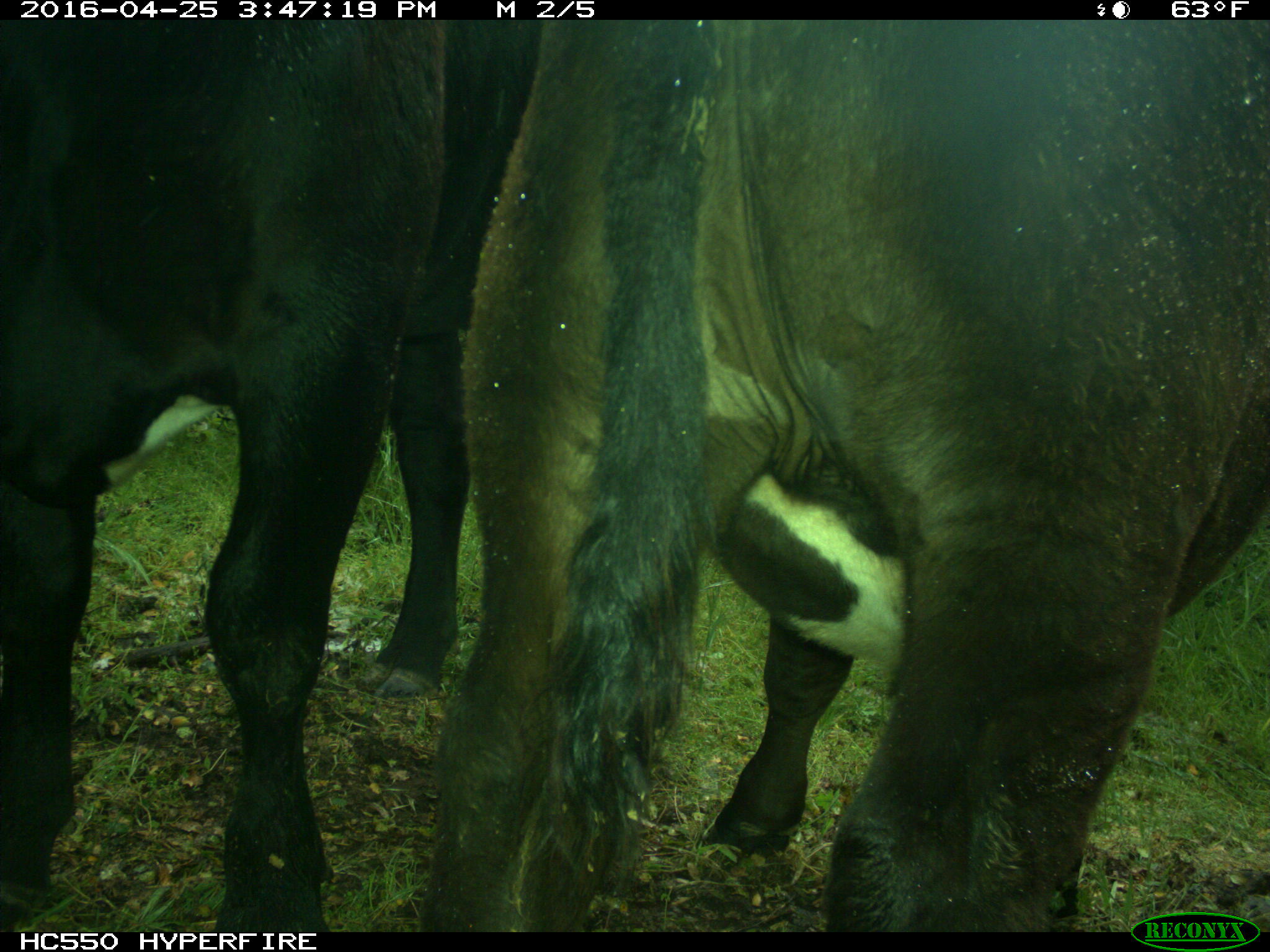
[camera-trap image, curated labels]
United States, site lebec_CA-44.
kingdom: Animalia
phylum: Chordata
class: Mammalia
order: Artiodactyla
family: Bovidae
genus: Bos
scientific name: Bos taurus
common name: domestic cow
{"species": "Bos taurus (domestic cow)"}